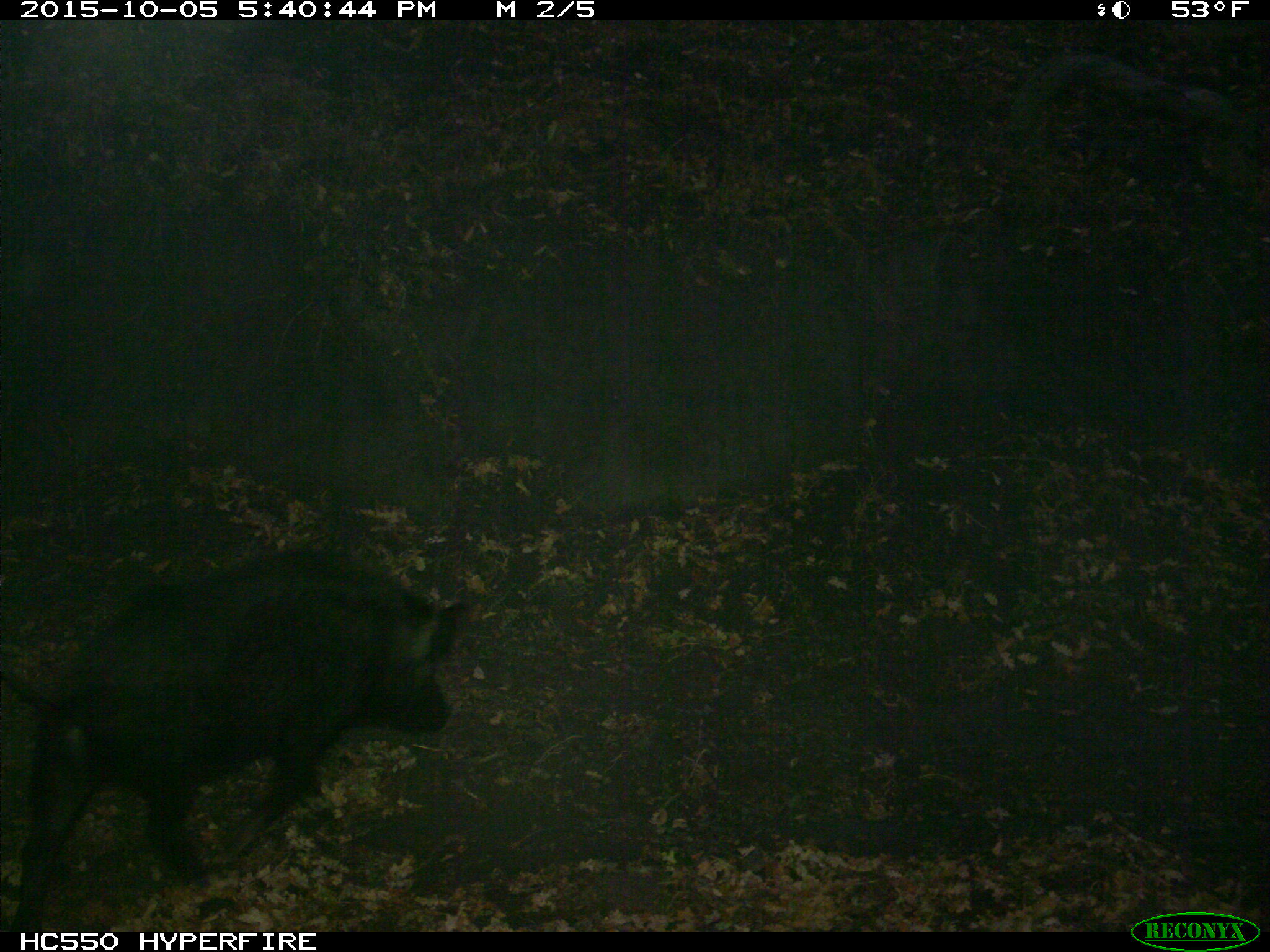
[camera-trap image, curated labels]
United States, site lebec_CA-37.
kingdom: Animalia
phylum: Chordata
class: Mammalia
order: Artiodactyla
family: Suidae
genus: Sus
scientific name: Sus scrofa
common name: wild boar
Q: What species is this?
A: Sus scrofa (wild boar).